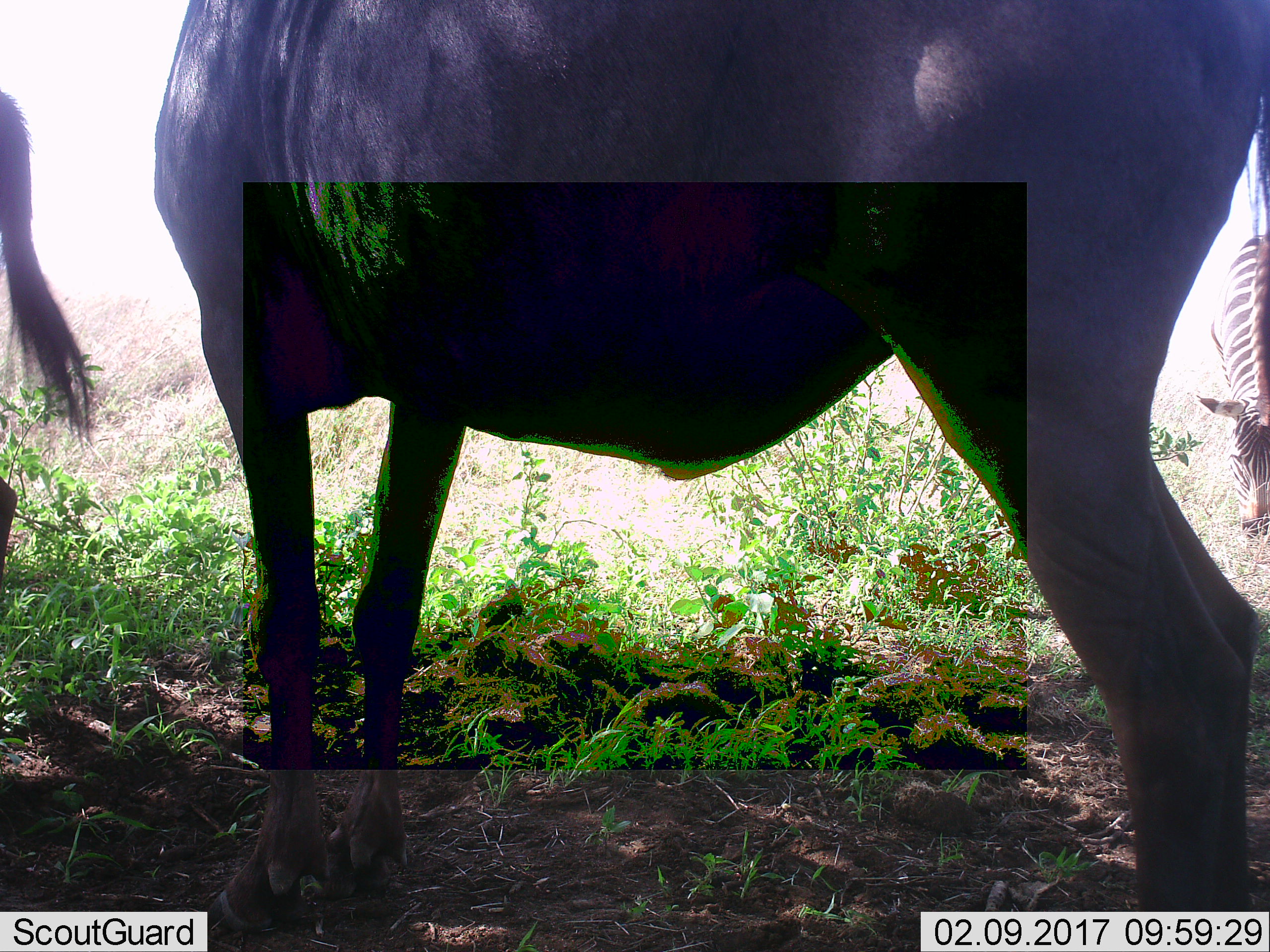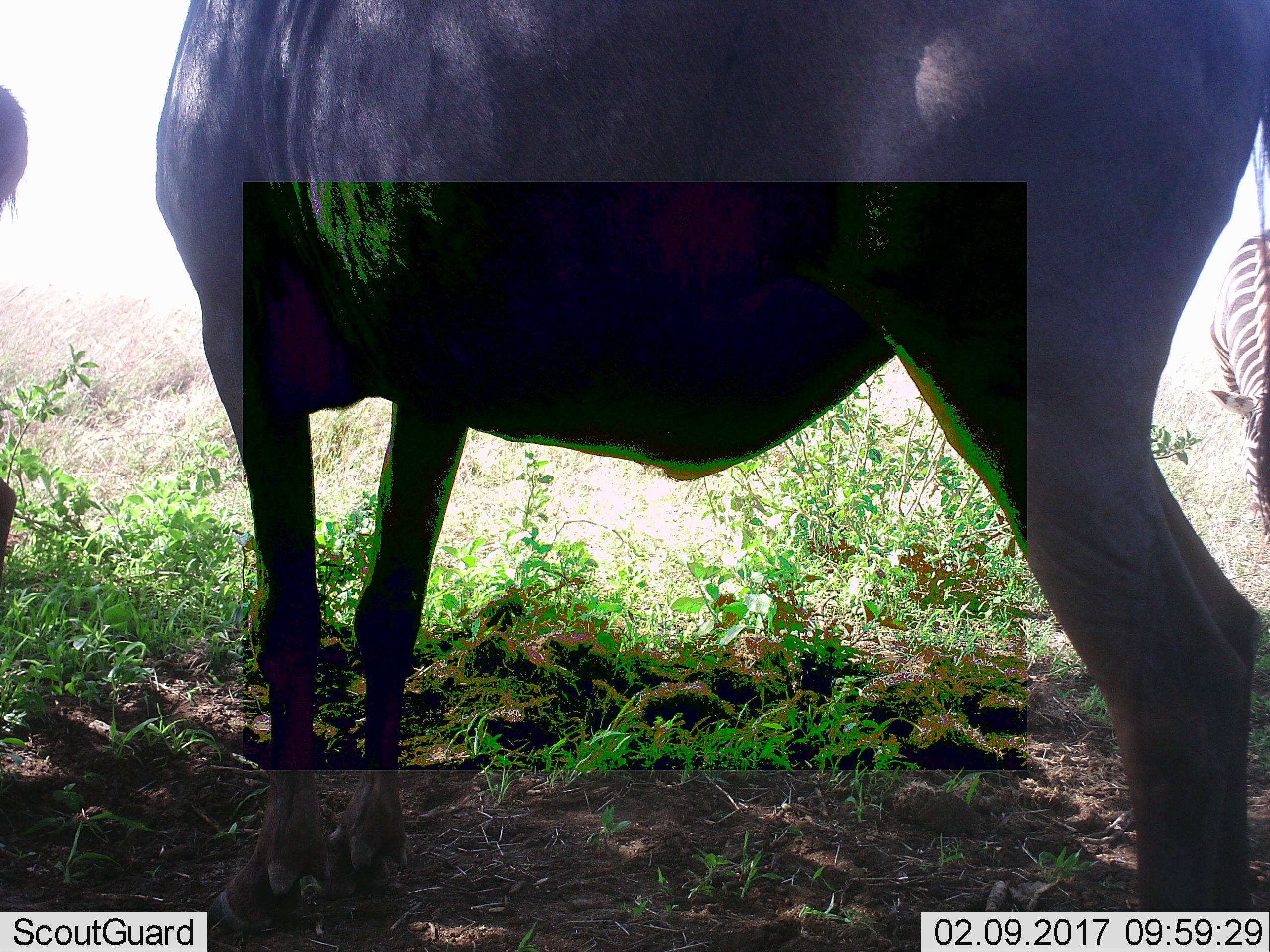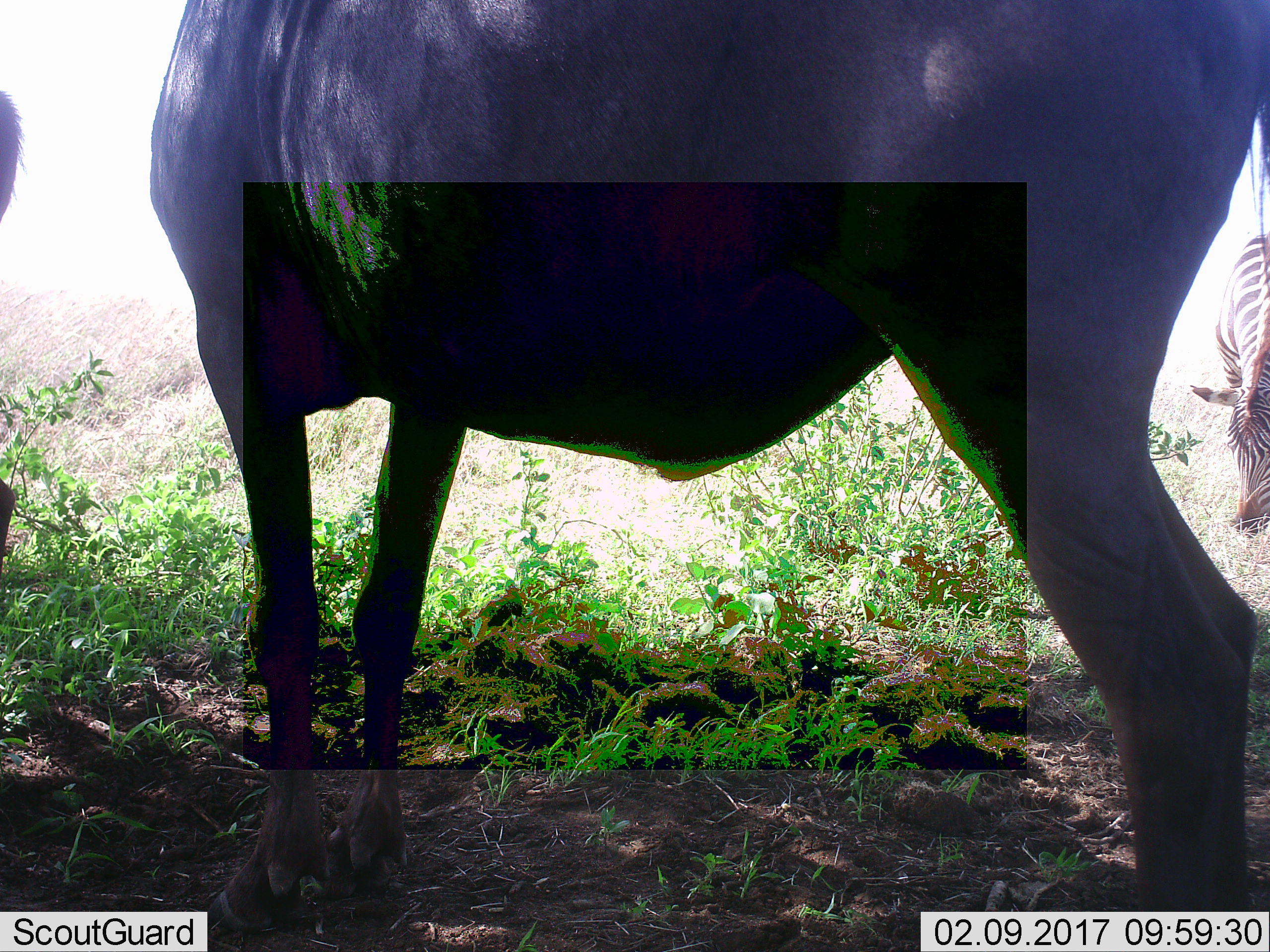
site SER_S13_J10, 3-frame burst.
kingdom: Animalia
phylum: Chordata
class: Mammalia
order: Artiodactyla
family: Bovidae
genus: Connochaetes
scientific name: Connochaetes taurinus taurinus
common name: blue wildebeest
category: wildebeestblue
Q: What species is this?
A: Wildebeestblue (blue wildebeest) (Connochaetes taurinus taurinus).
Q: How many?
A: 2.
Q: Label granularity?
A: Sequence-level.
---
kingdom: Animalia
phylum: Chordata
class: Mammalia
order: Perissodactyla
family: Equidae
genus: Equus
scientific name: Equus quagga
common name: plains zebra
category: zebraplains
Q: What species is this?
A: Zebraplains (plains zebra) (Equus quagga).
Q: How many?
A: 1.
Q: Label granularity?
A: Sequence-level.